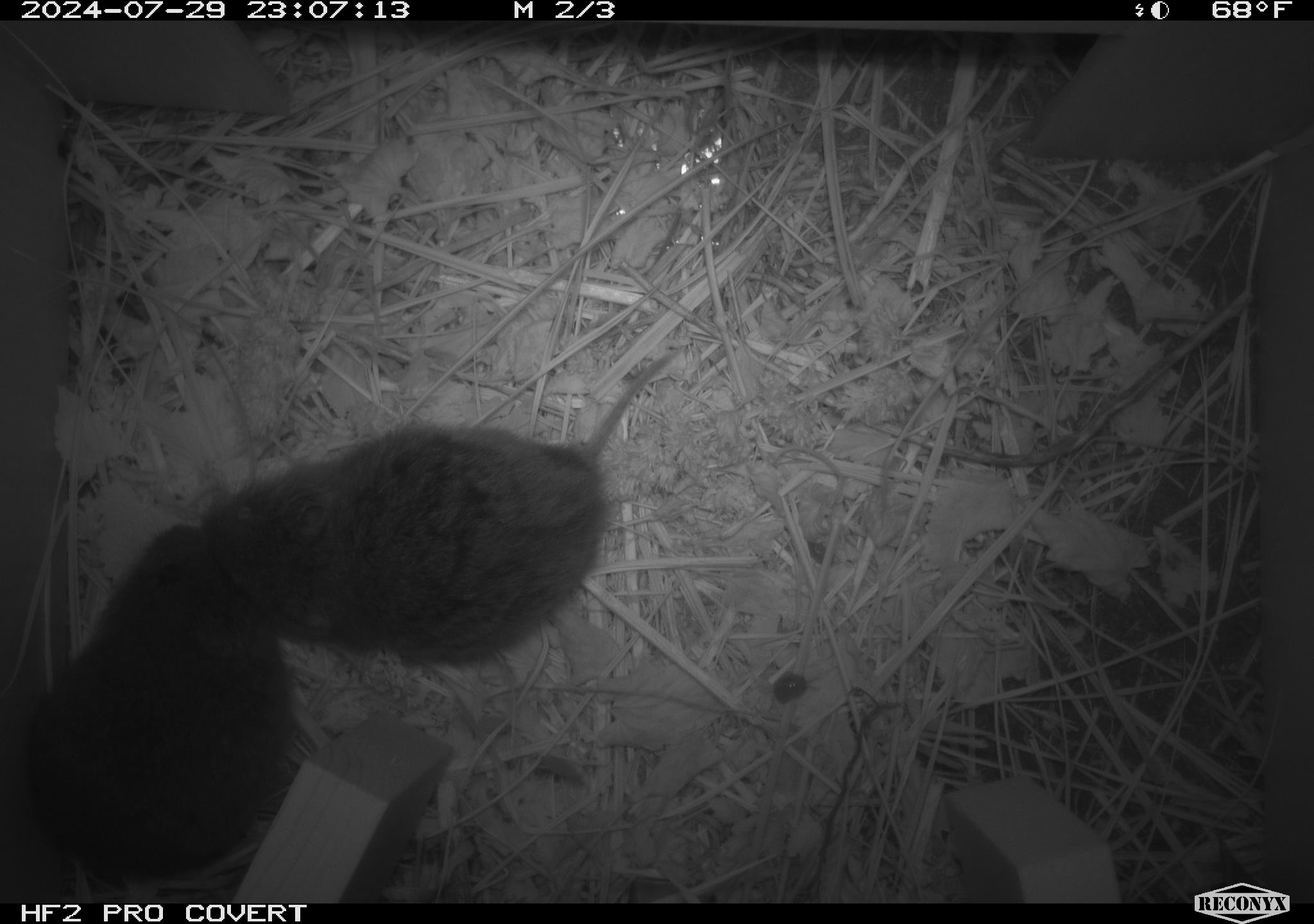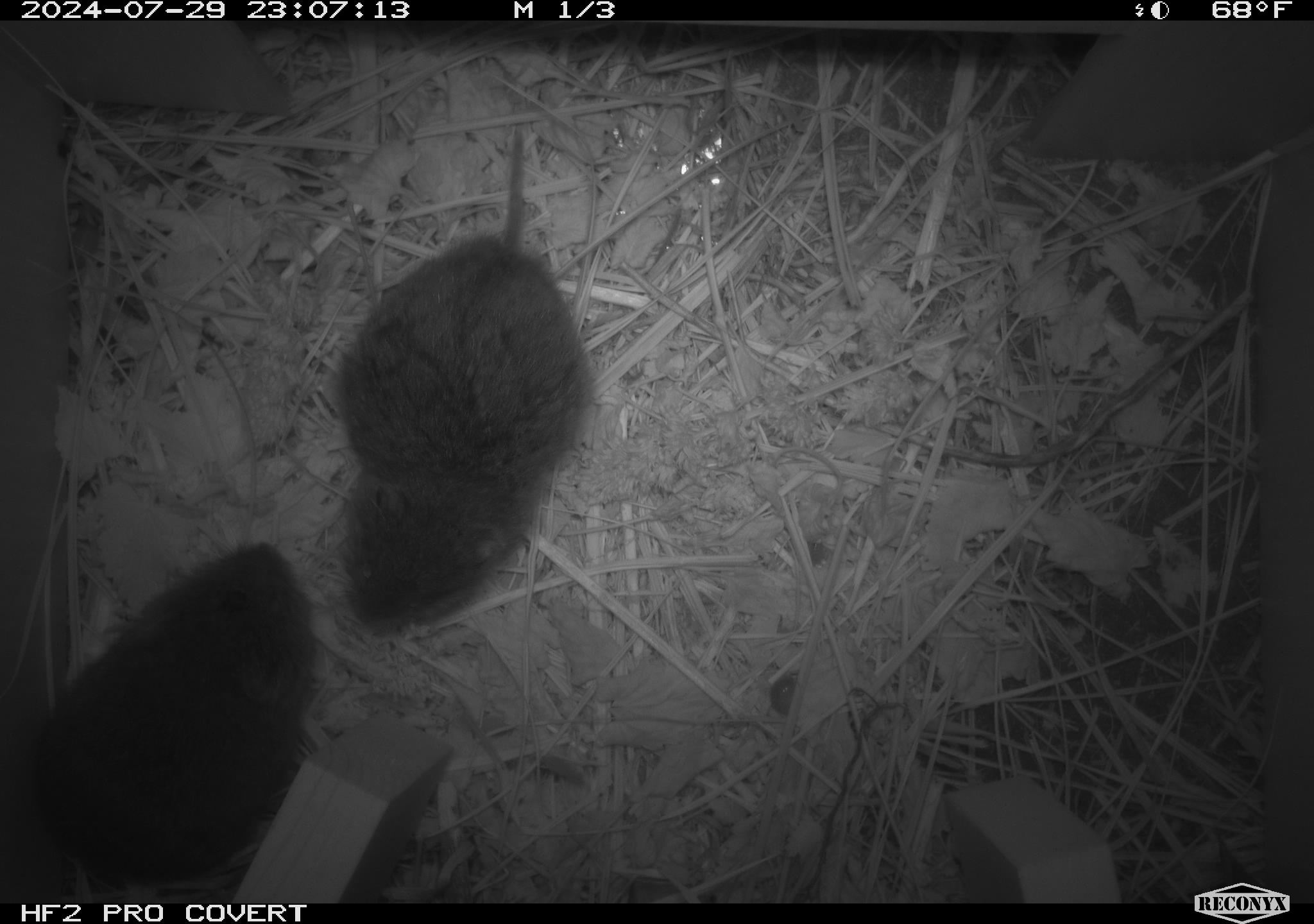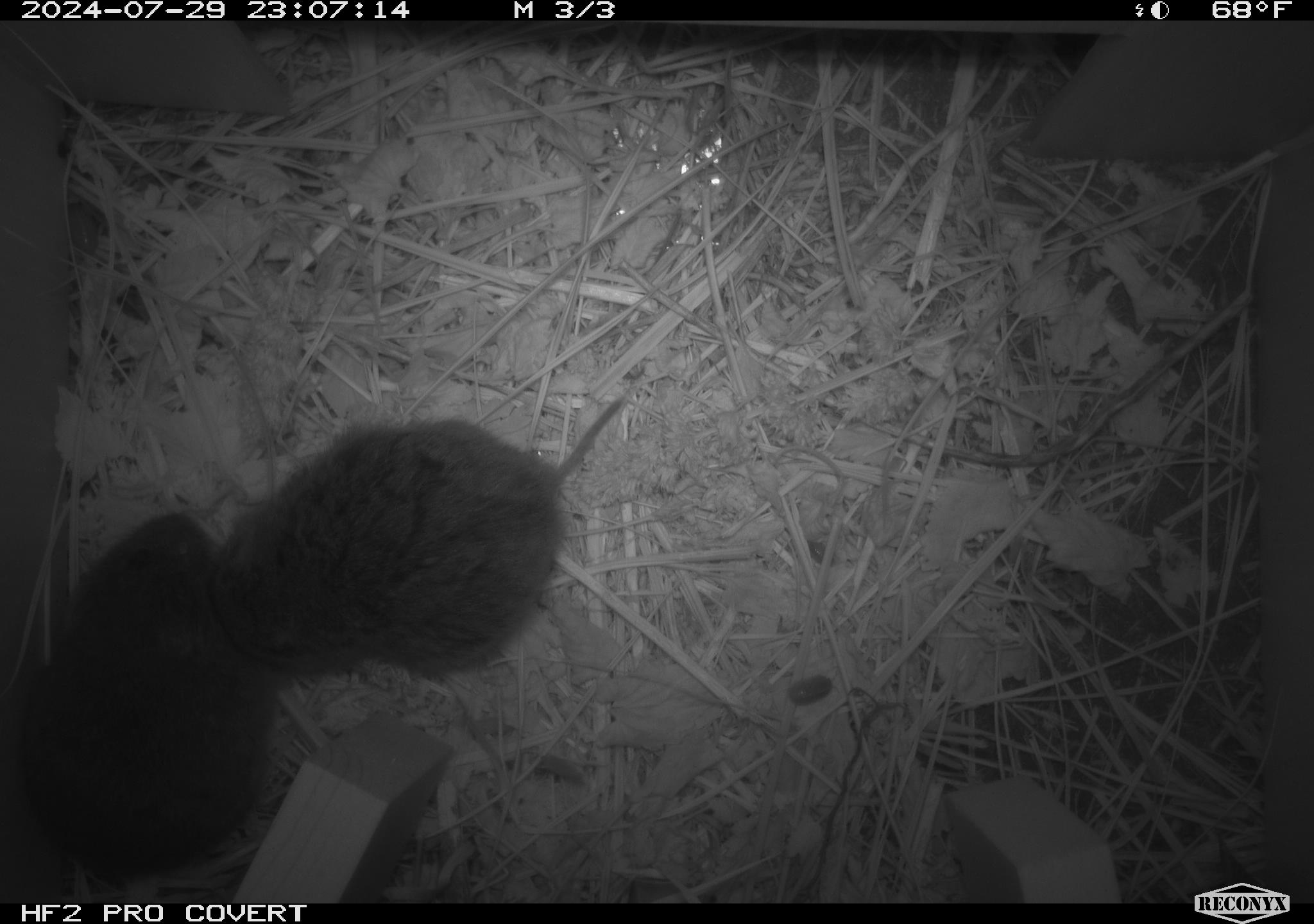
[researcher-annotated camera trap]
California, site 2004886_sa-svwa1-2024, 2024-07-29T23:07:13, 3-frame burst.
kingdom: Animalia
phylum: Chordata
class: Mammalia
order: Rodentia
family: Cricetidae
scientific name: Arvicolinae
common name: voles, lemmings, and muskrats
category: arvicolinae subfamily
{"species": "arvicolinae subfamily (voles, lemmings, and muskrats) (Arvicolinae)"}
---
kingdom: Animalia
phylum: Arthropoda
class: Malacostraca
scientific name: Malacostraca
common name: amphipods, crabs, isopods, krill, lobsters and shrimps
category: malacostracan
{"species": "malacostracan (amphipods, crabs, isopods, krill, lobsters and shrimps) (Malacostraca)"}